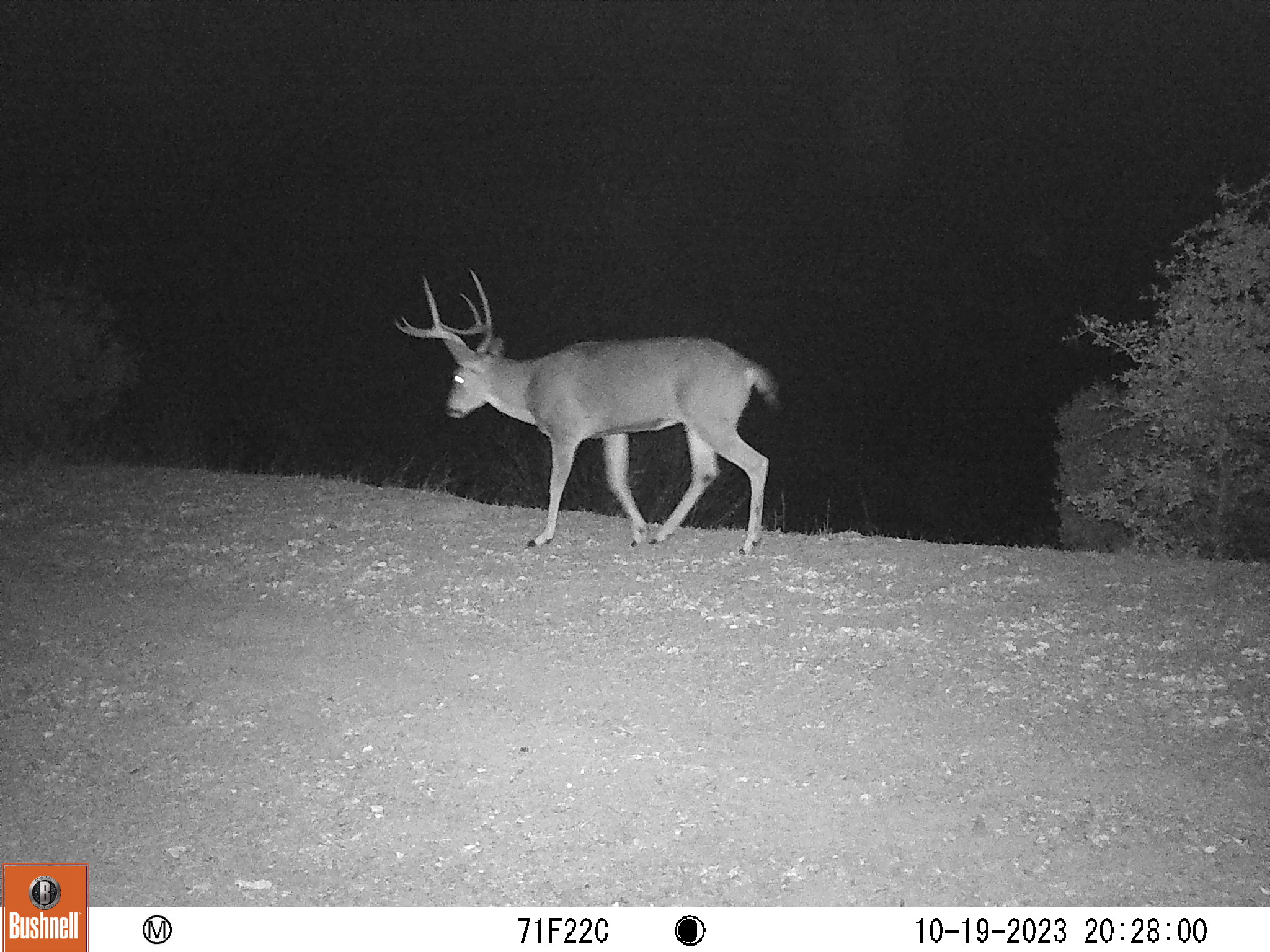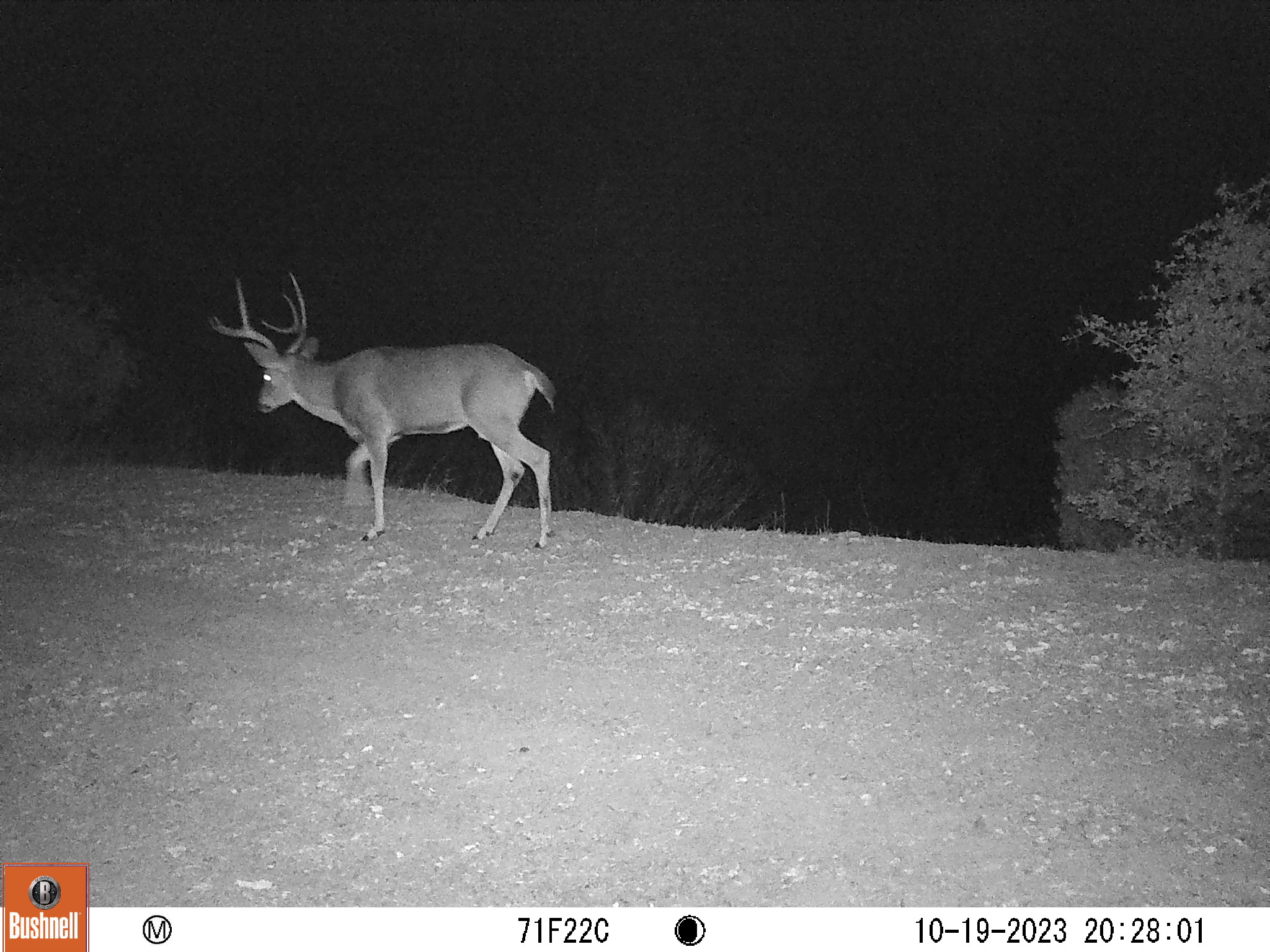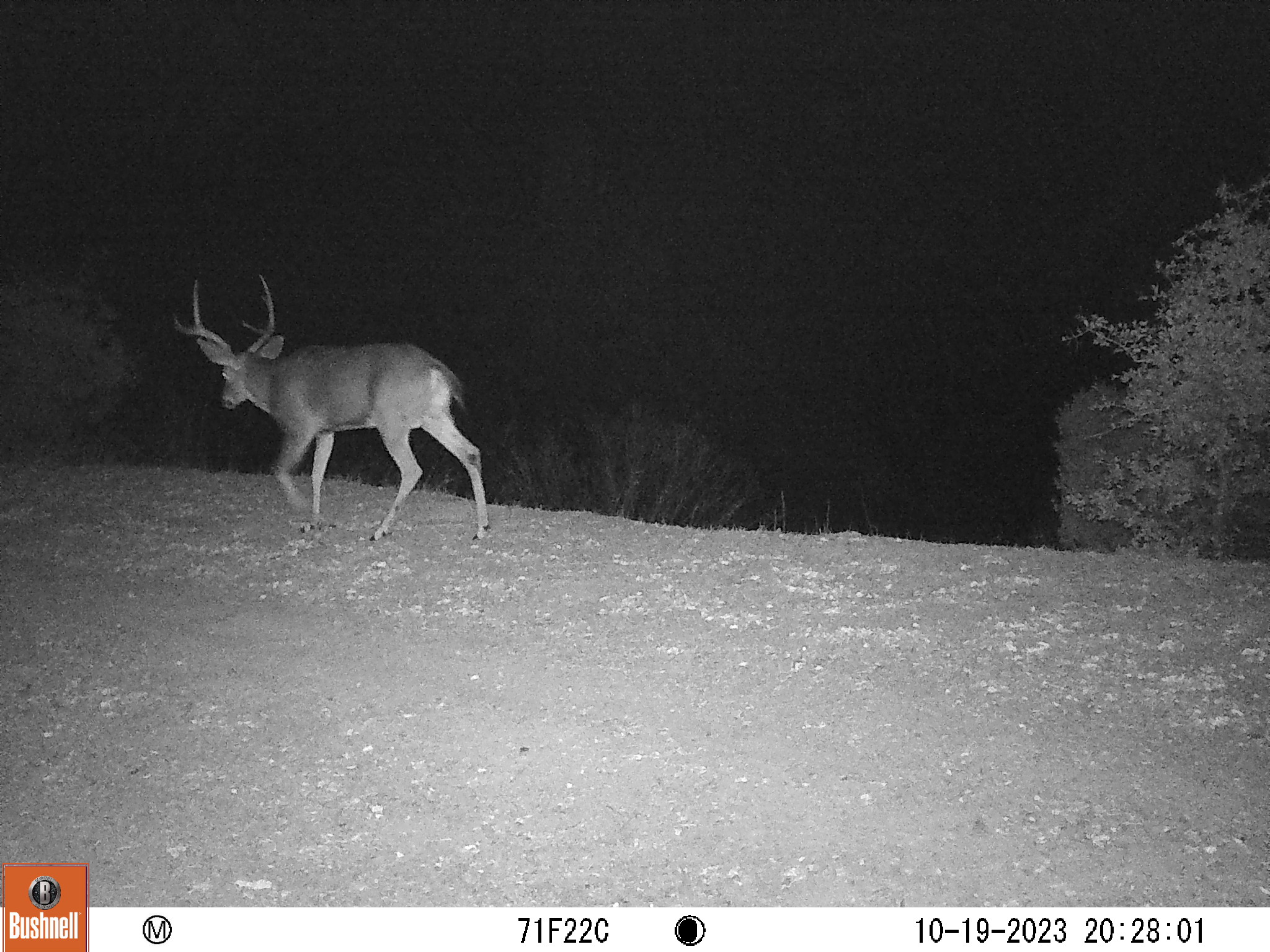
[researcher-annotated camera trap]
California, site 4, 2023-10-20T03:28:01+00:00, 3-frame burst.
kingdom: Animalia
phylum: Chordata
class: Mammalia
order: Artiodactyla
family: Cervidae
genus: Odocoileus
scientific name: Odocoileus hemionus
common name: mule deer